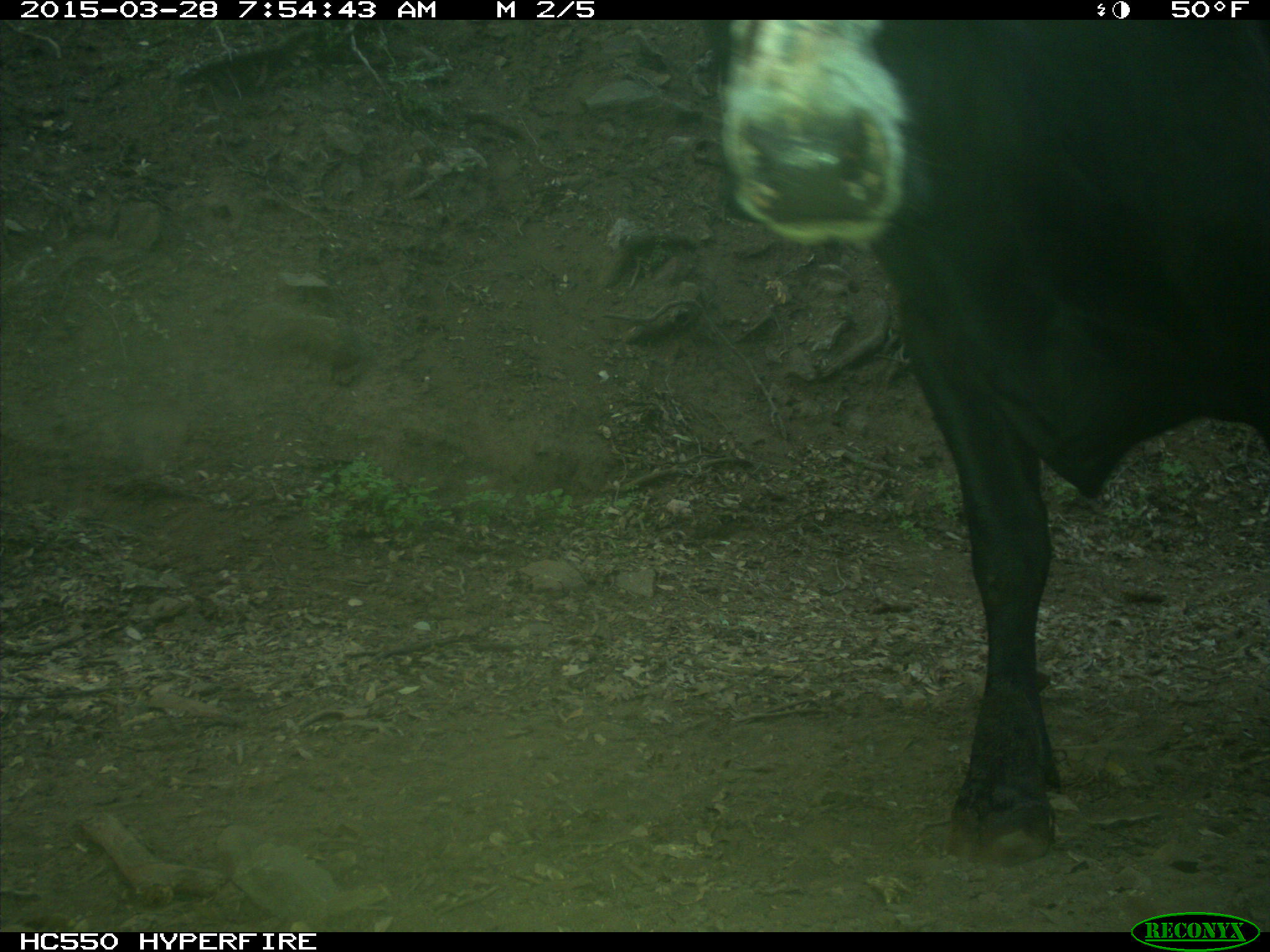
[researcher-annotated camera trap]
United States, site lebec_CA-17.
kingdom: Animalia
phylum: Chordata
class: Mammalia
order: Artiodactyla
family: Bovidae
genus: Bos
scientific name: Bos taurus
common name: domestic cow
Bos taurus (domestic cow).